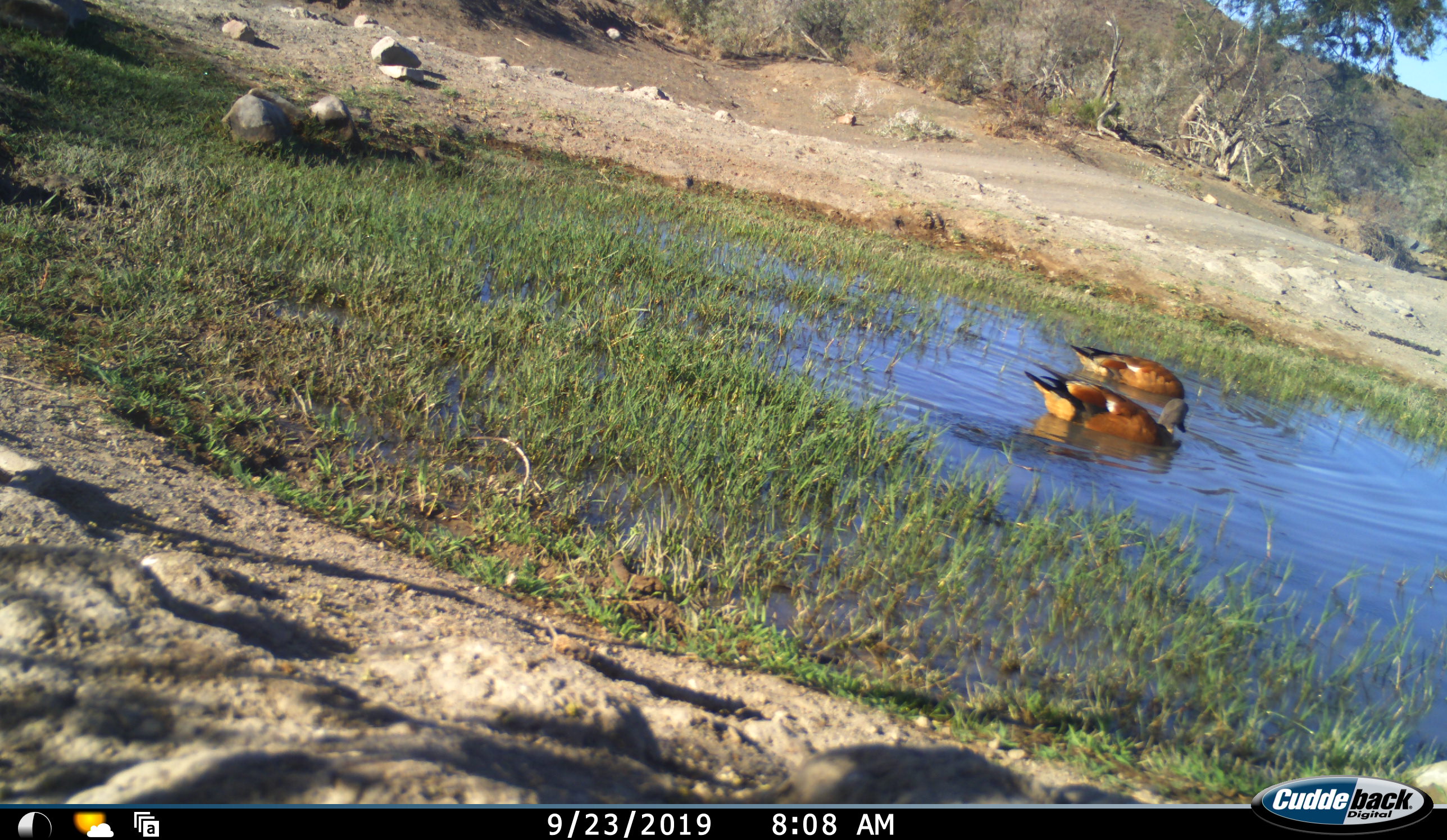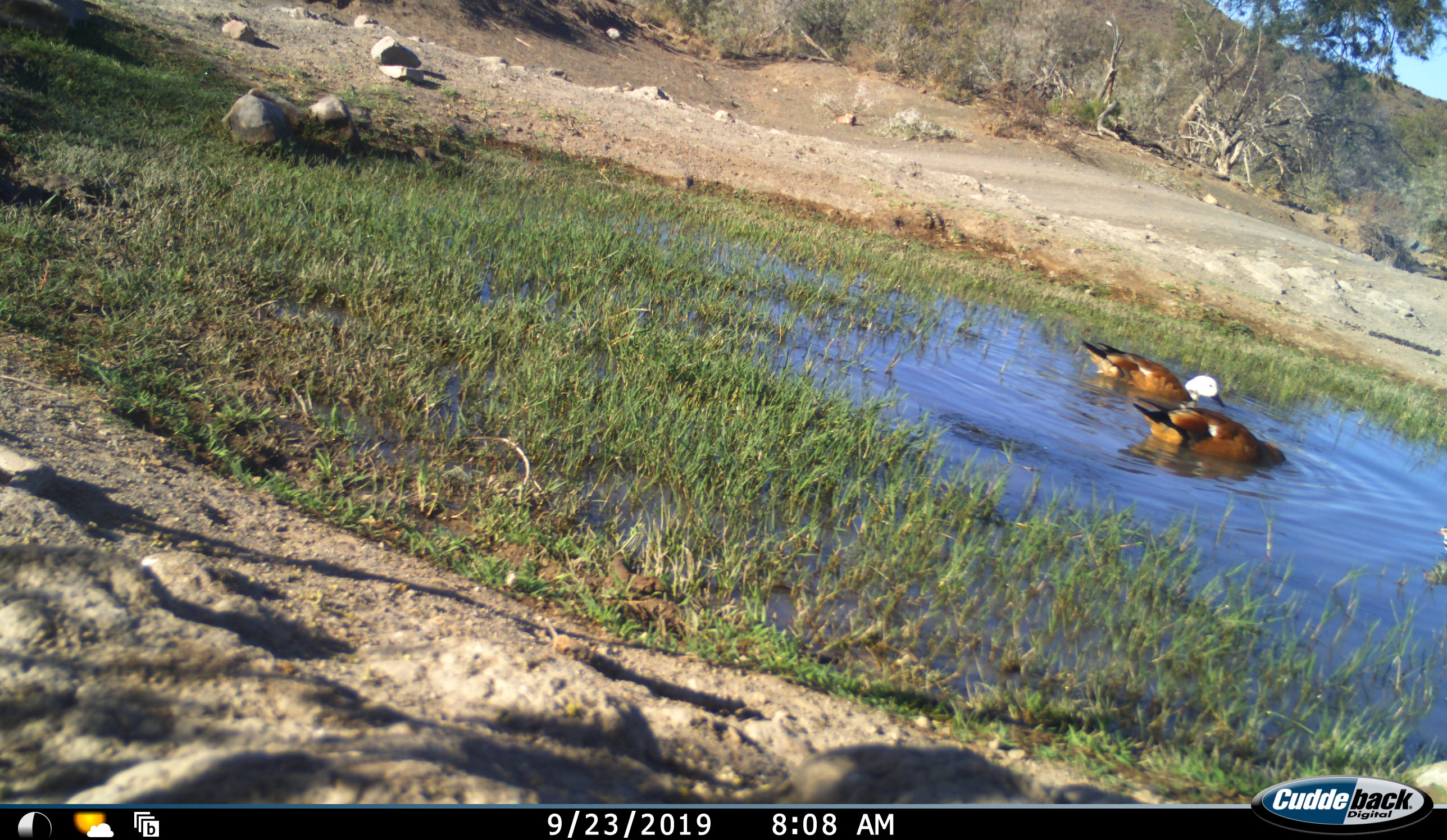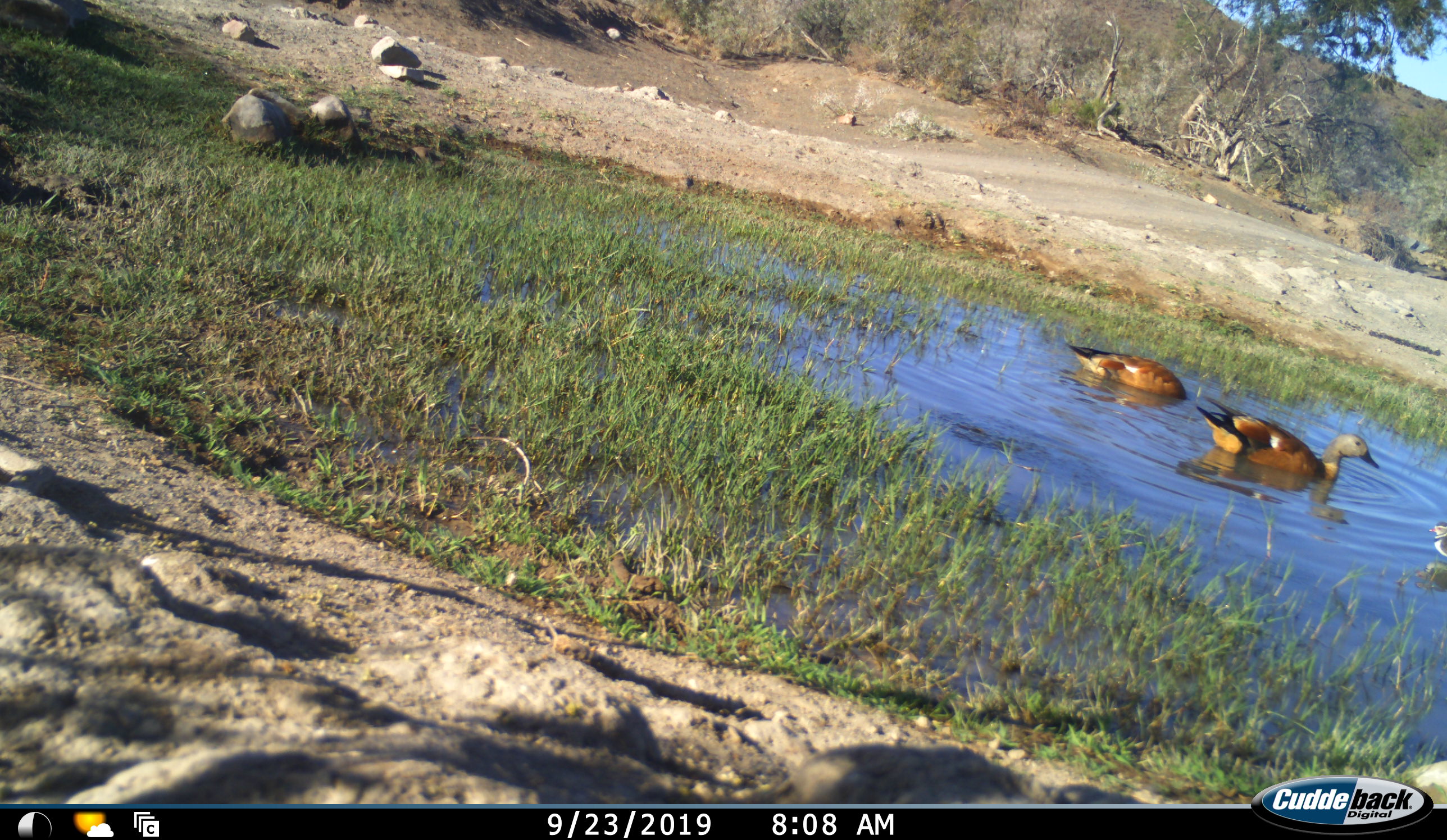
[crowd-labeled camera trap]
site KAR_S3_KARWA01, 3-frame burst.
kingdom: Animalia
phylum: Chordata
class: Aves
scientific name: Aves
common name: bird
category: birdother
Birdother (bird) (Aves), count 2. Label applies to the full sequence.